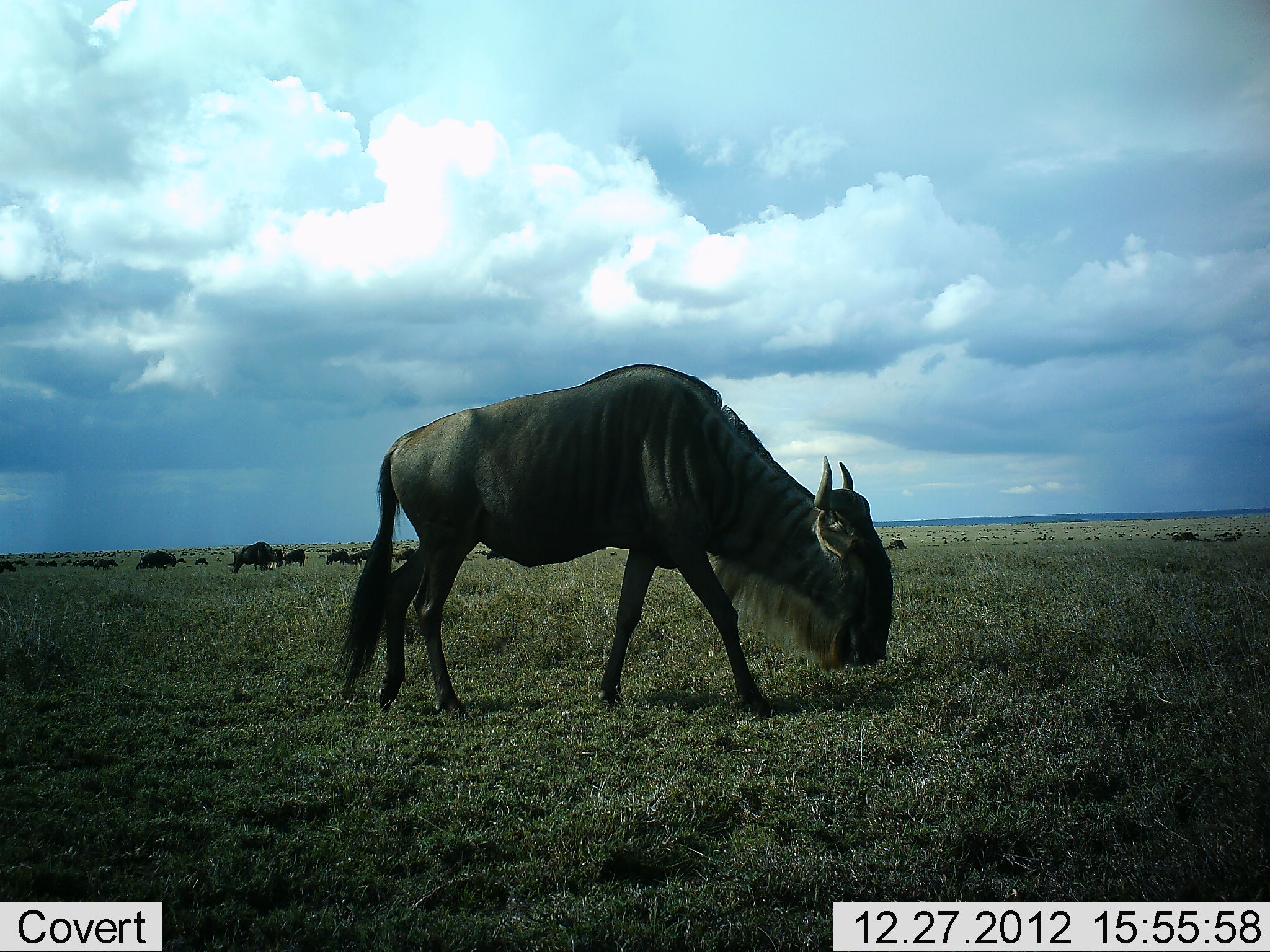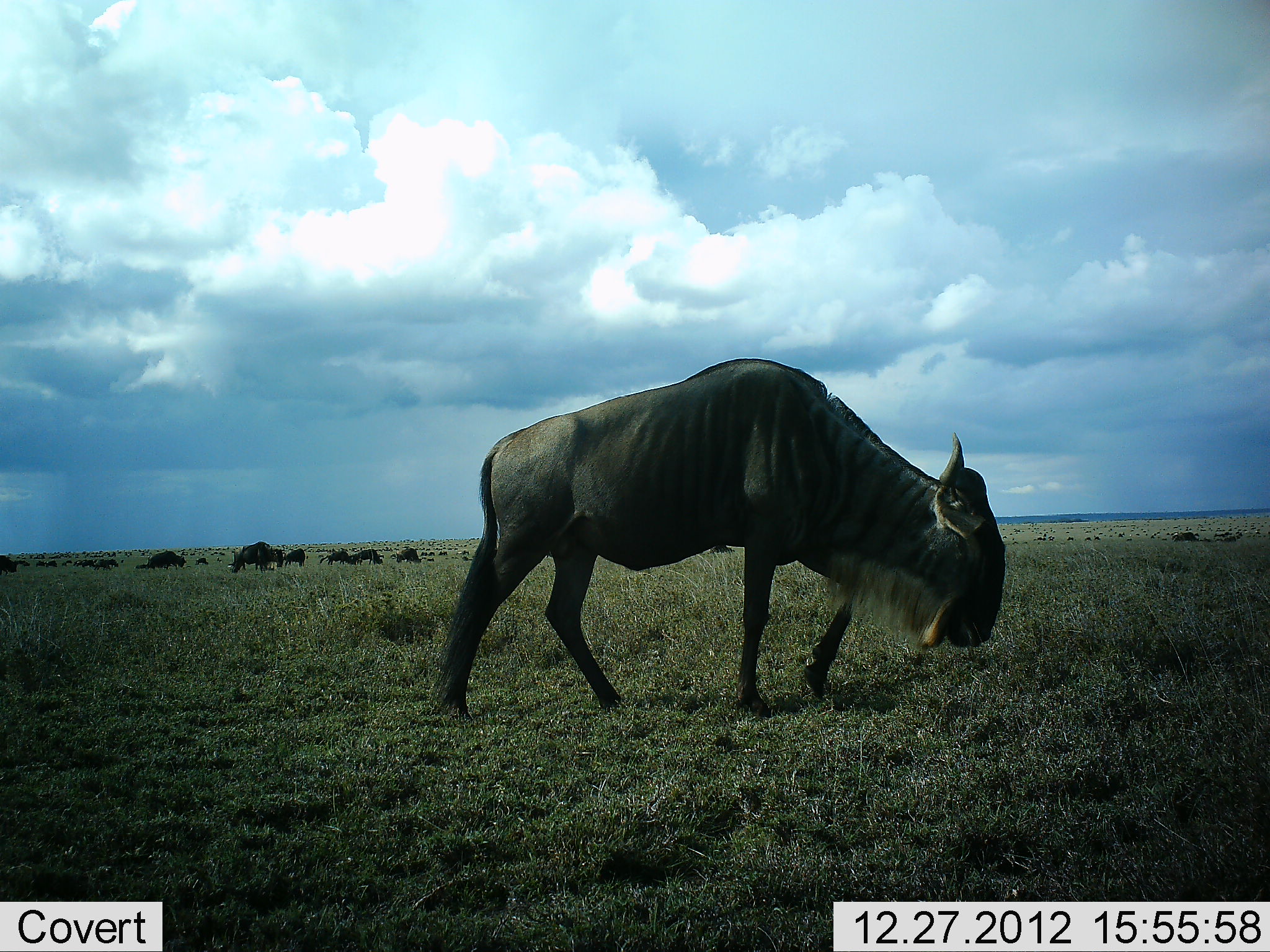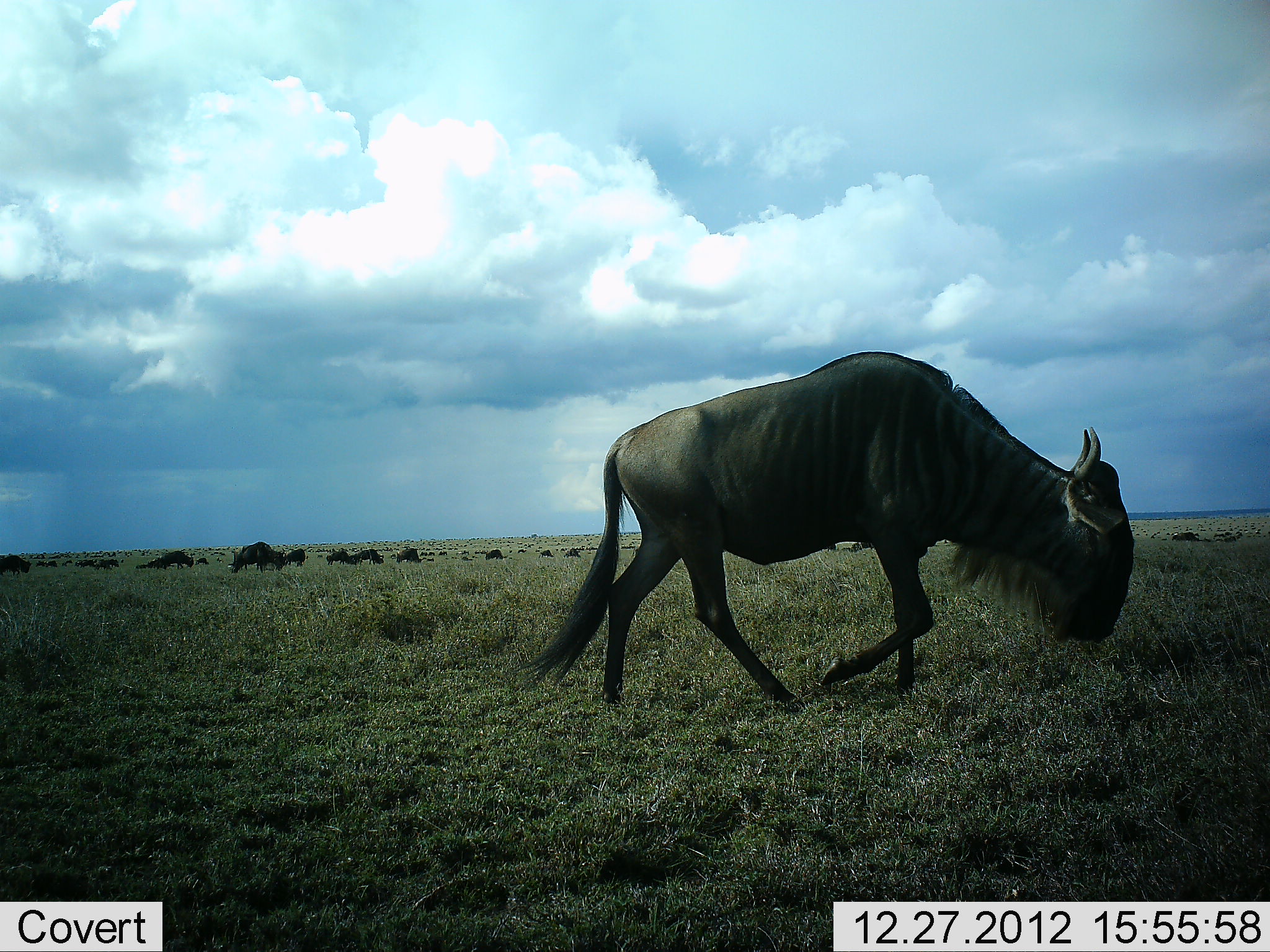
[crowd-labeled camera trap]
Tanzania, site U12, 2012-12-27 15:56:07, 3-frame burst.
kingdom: Animalia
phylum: Chordata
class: Mammalia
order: Artiodactyla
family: Bovidae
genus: Connochaetes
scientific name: Connochaetes taurinus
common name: blue wildebeest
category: wildebeest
Wildebeest (blue wildebeest) (Connochaetes taurinus), count 11-50. Behavior (volunteer vote fractions): standing 40%, resting 0%, moving 60%, interacting 0%. Young present (vote fraction): 0%. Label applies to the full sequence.